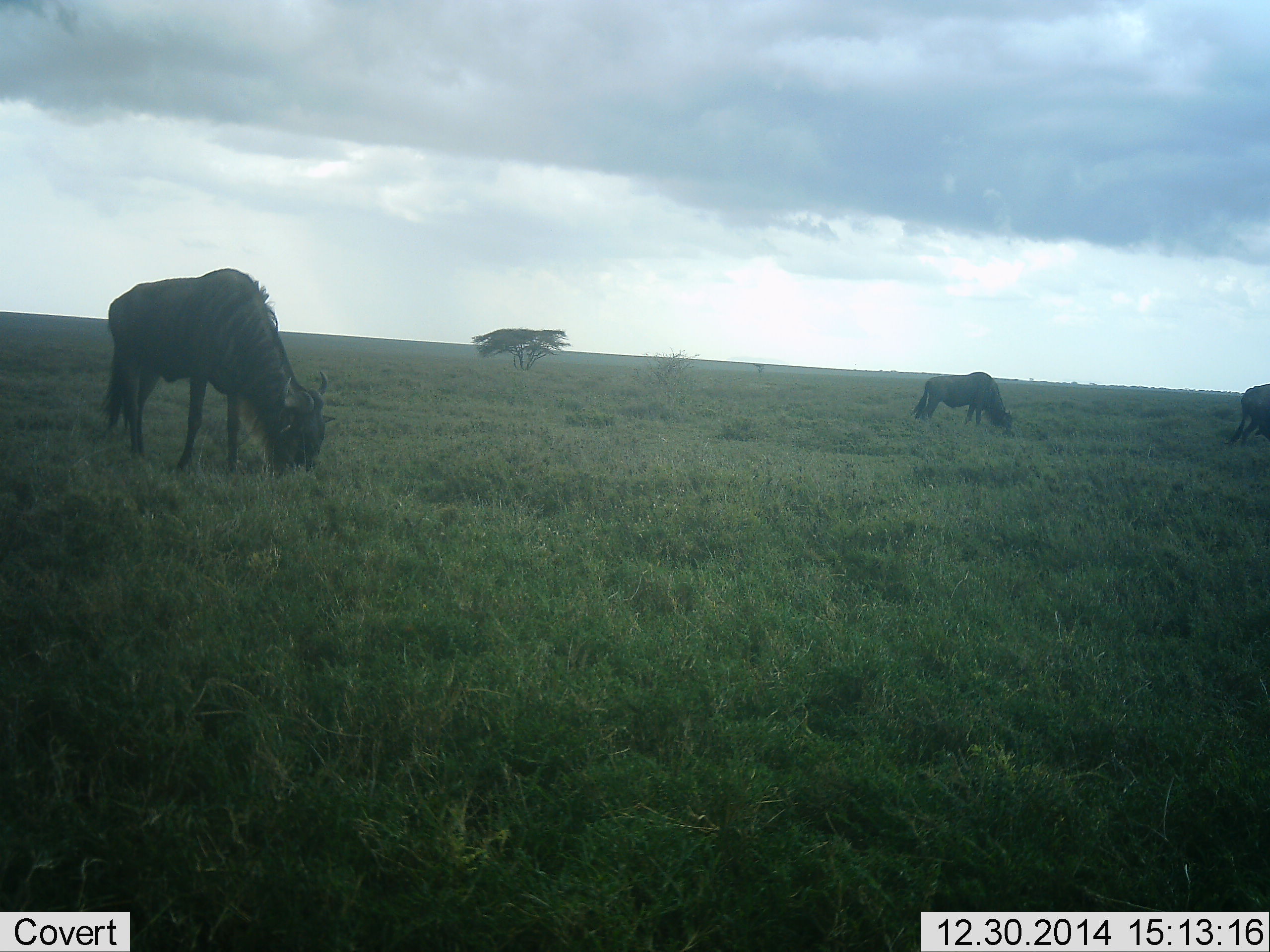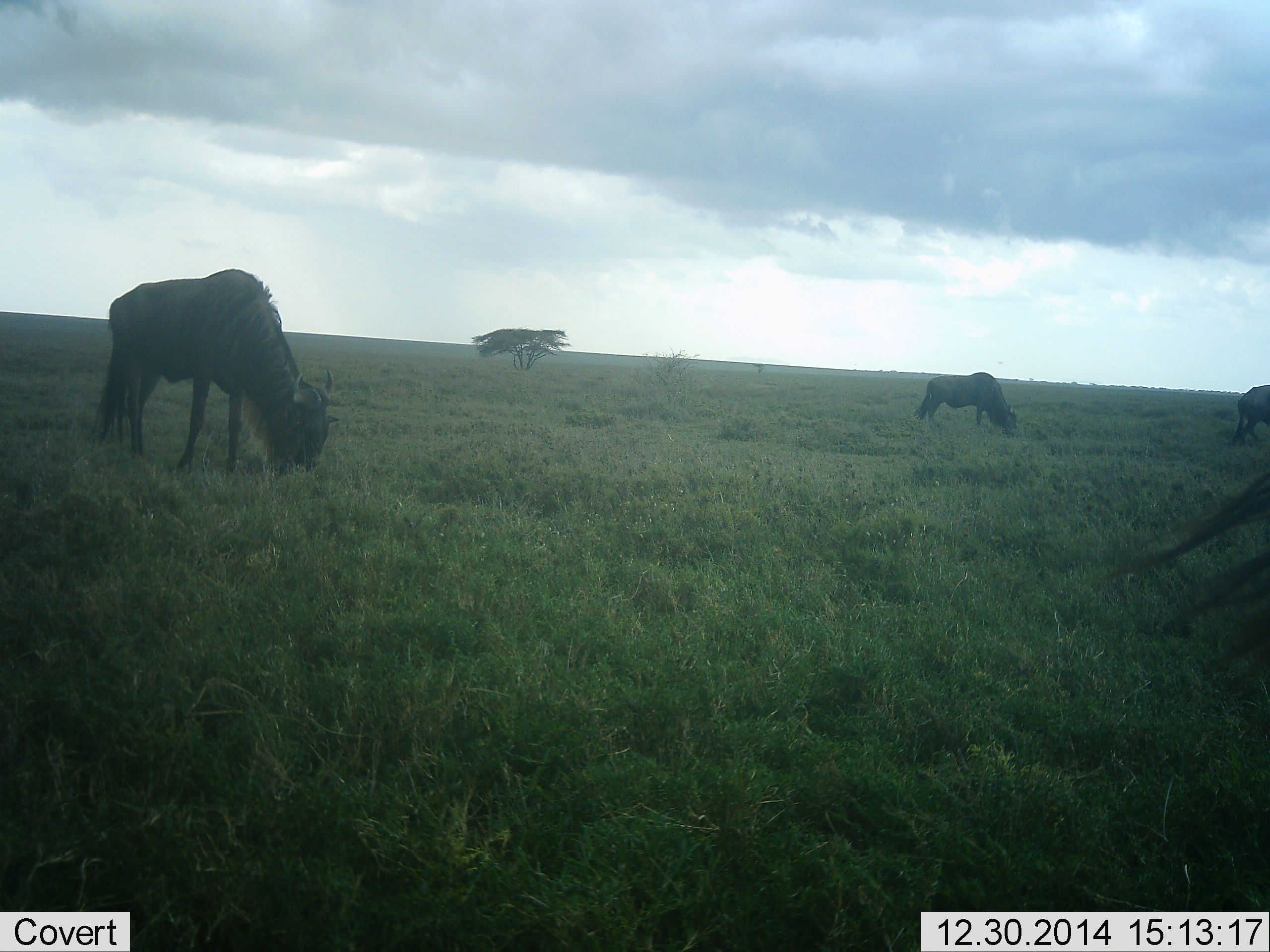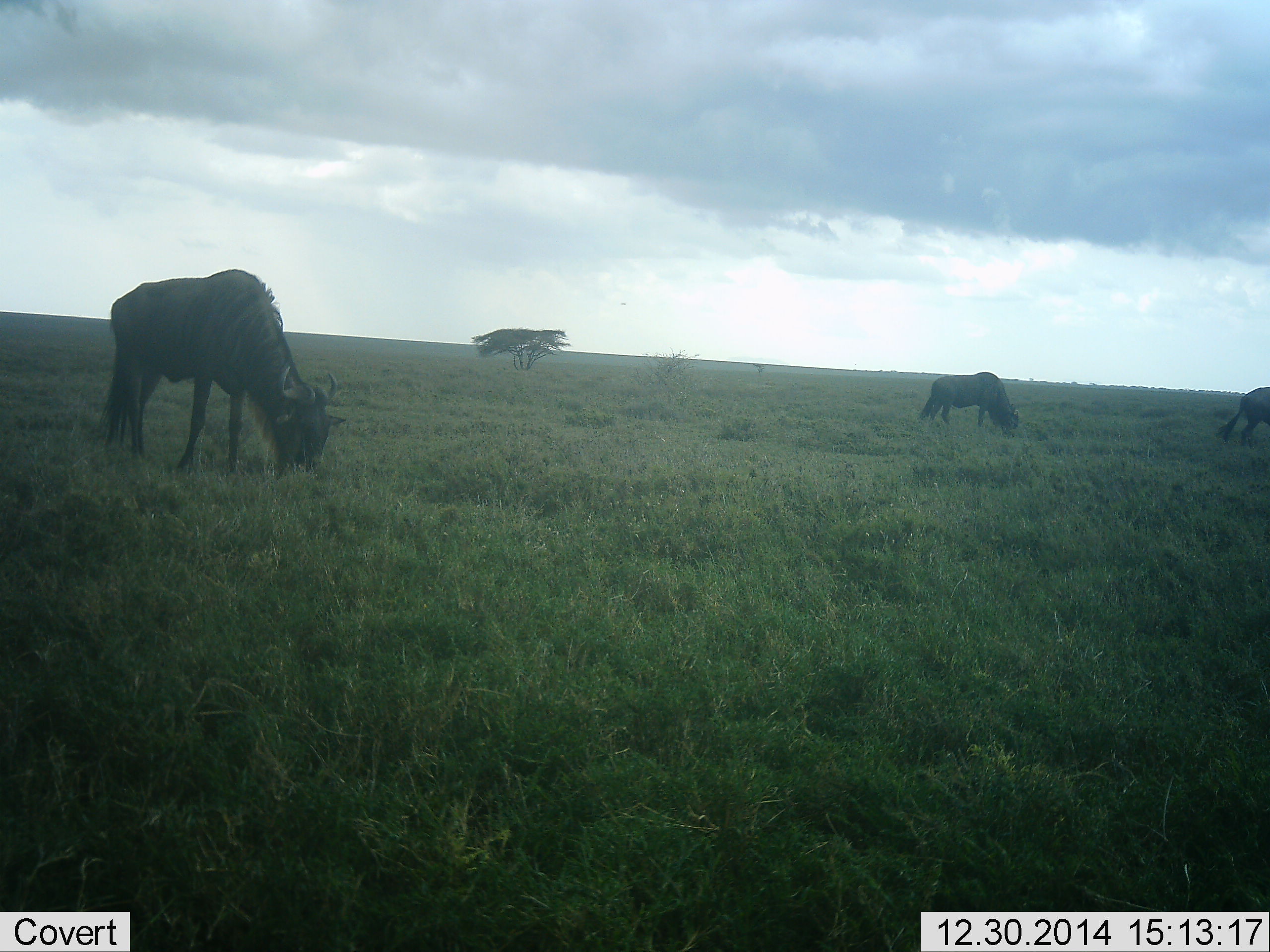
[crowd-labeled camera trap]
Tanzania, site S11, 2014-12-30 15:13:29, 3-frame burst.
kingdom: Animalia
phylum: Chordata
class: Mammalia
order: Artiodactyla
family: Bovidae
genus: Connochaetes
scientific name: Connochaetes taurinus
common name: blue wildebeest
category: wildebeest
Wildebeest (blue wildebeest) (Connochaetes taurinus), count 4. Behavior (volunteer vote fractions): standing 20%, resting 0%, moving 10%, interacting 0%. Young present (vote fraction): 0%. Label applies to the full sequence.